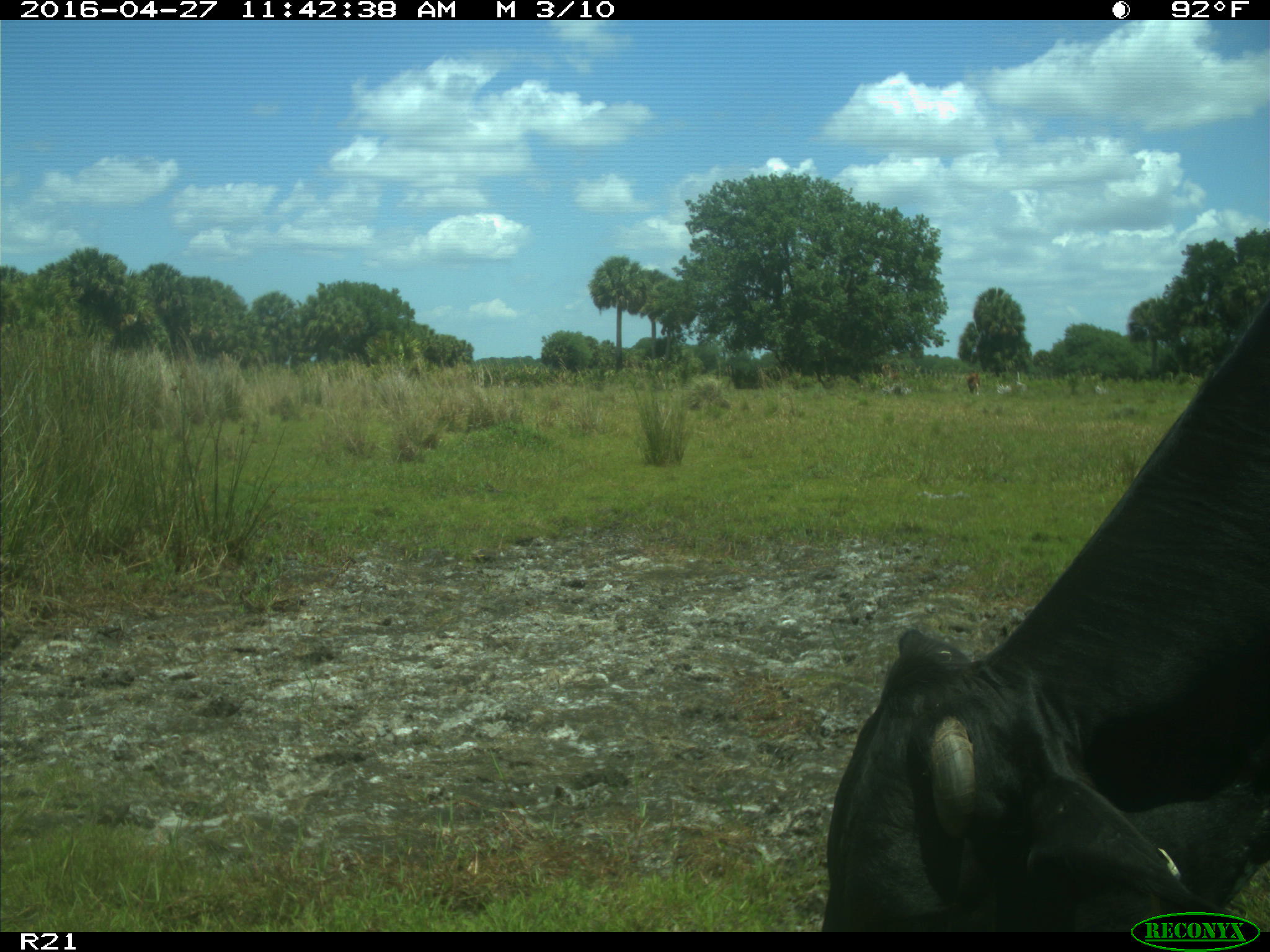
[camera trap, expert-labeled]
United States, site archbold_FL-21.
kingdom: Animalia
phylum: Chordata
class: Mammalia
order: Artiodactyla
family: Bovidae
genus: Bos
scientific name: Bos taurus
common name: domestic cow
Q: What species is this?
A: Bos taurus (domestic cow).